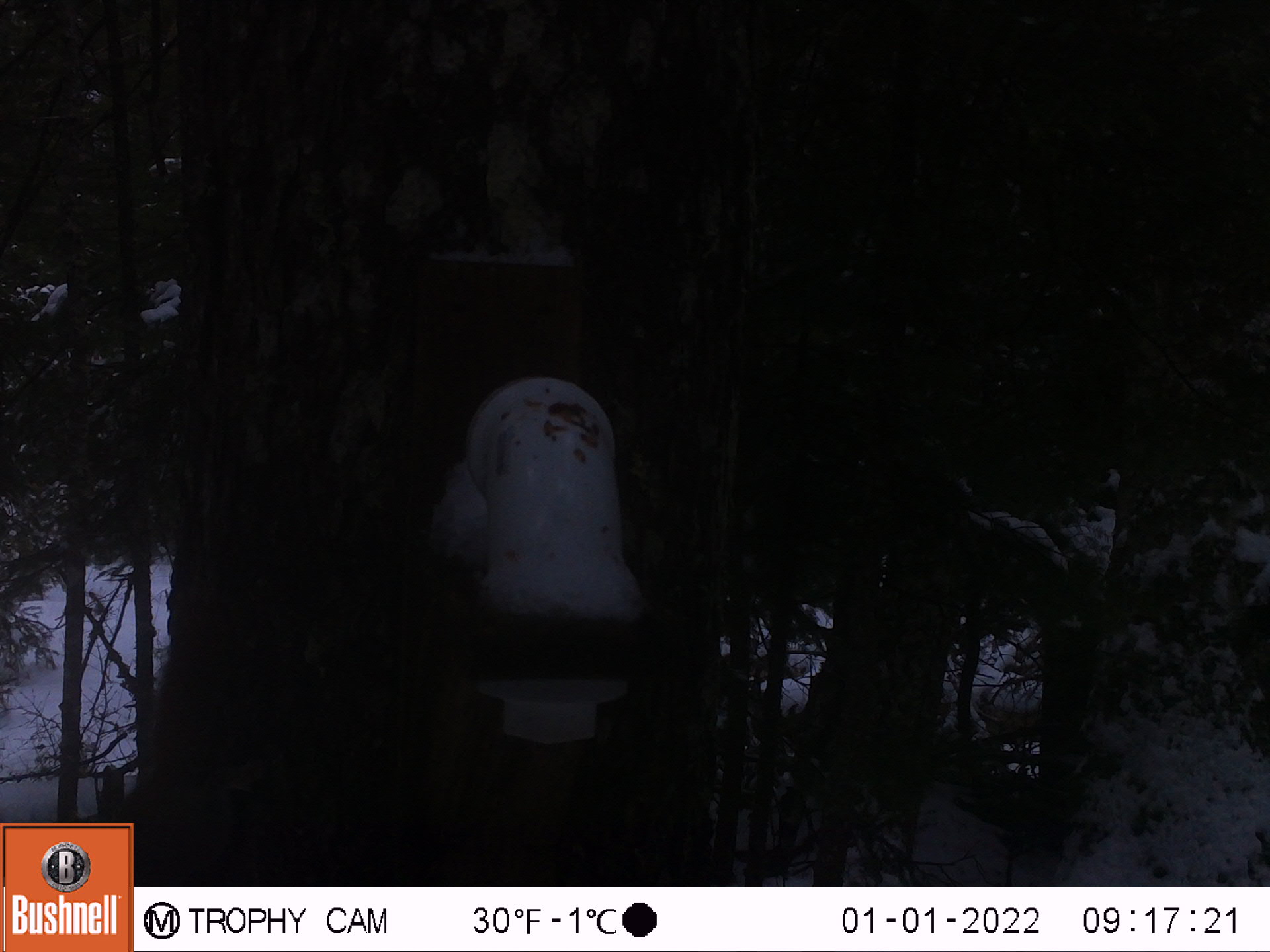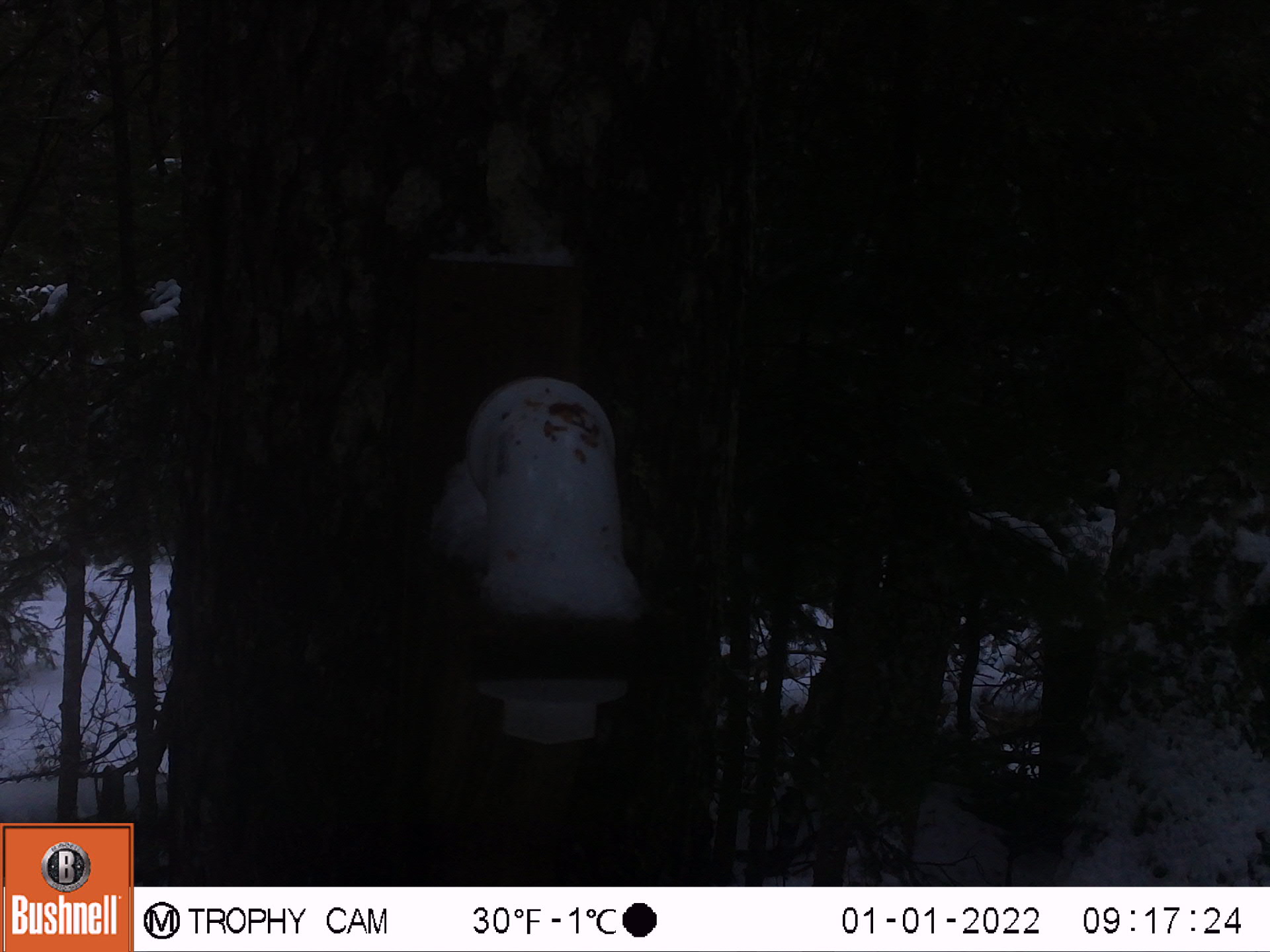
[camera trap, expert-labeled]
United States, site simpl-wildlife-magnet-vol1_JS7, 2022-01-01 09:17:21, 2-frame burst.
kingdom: Animalia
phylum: Chordata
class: Mammalia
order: Rodentia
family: Sciuridae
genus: Tamiasciurus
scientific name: Tamiasciurus hudsonicus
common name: red squirrel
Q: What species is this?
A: Red squirrel (Tamiasciurus hudsonicus).